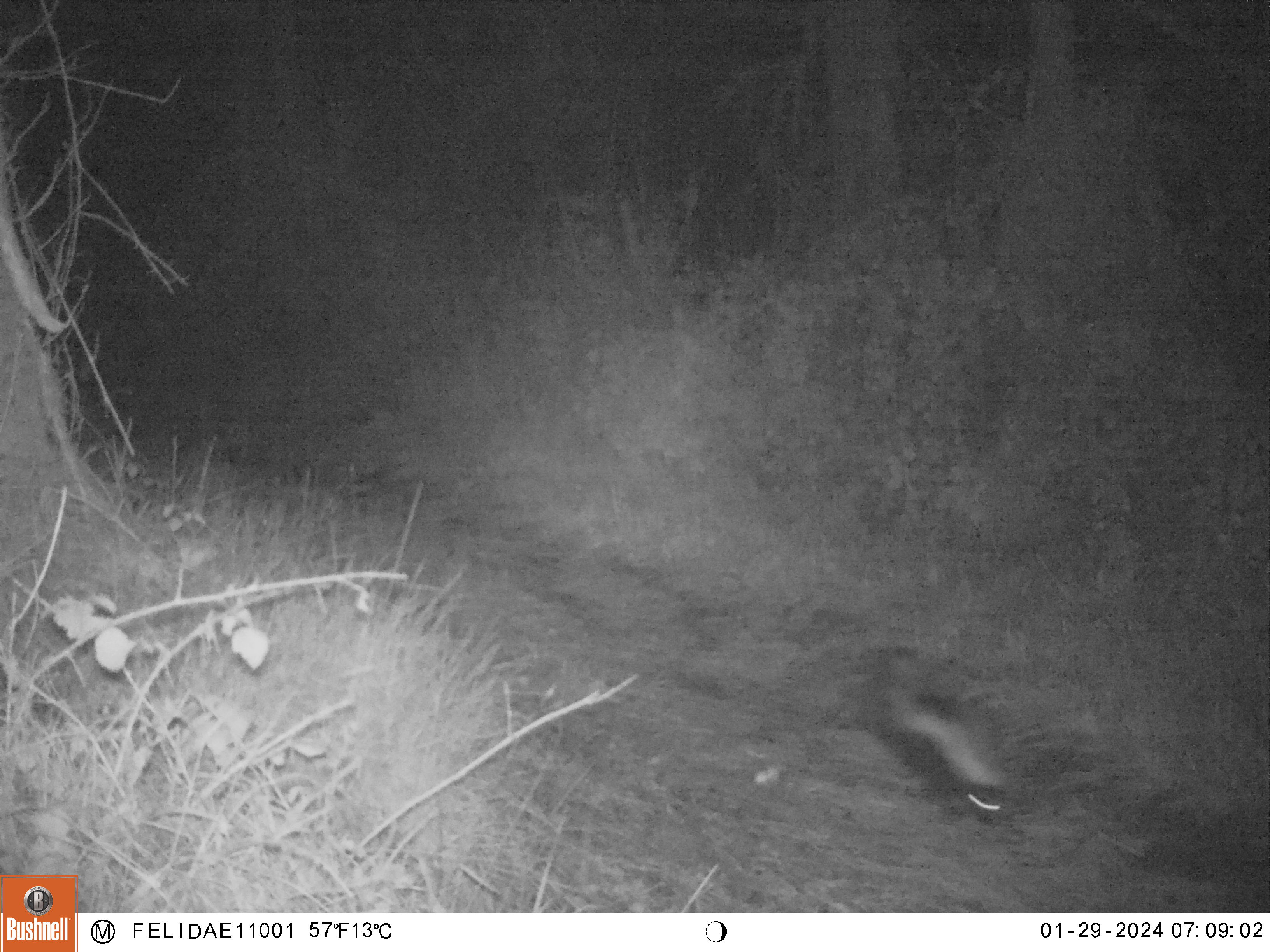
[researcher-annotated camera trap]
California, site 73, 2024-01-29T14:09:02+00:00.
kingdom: Animalia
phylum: Chordata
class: Mammalia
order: Carnivora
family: Mephitidae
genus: Mephitis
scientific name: Mephitis mephitis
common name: striped skunk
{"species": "striped skunk (Mephitis mephitis)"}